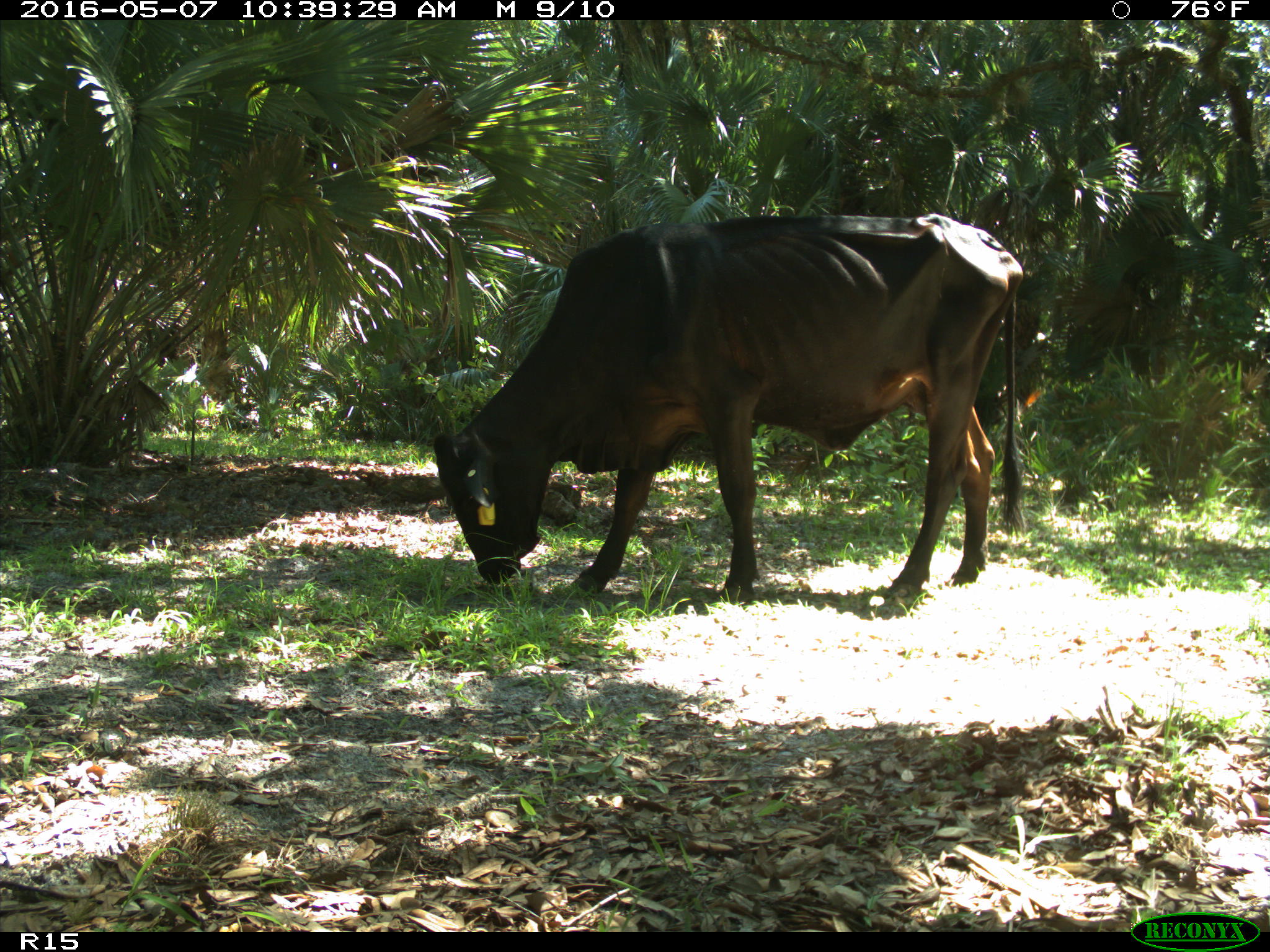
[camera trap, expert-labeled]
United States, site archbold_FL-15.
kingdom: Animalia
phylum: Chordata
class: Mammalia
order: Artiodactyla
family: Bovidae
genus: Bos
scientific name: Bos taurus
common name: domestic cow